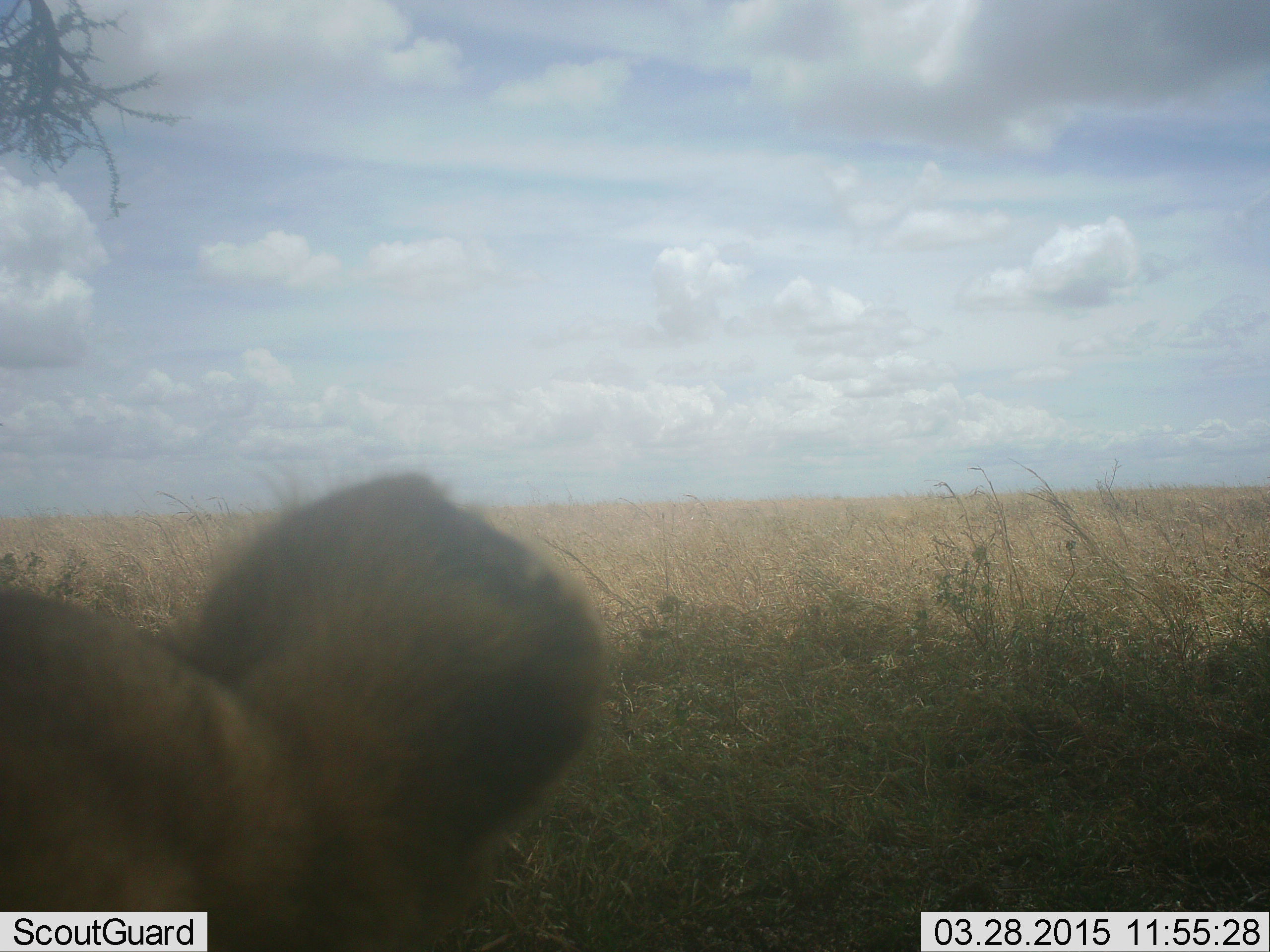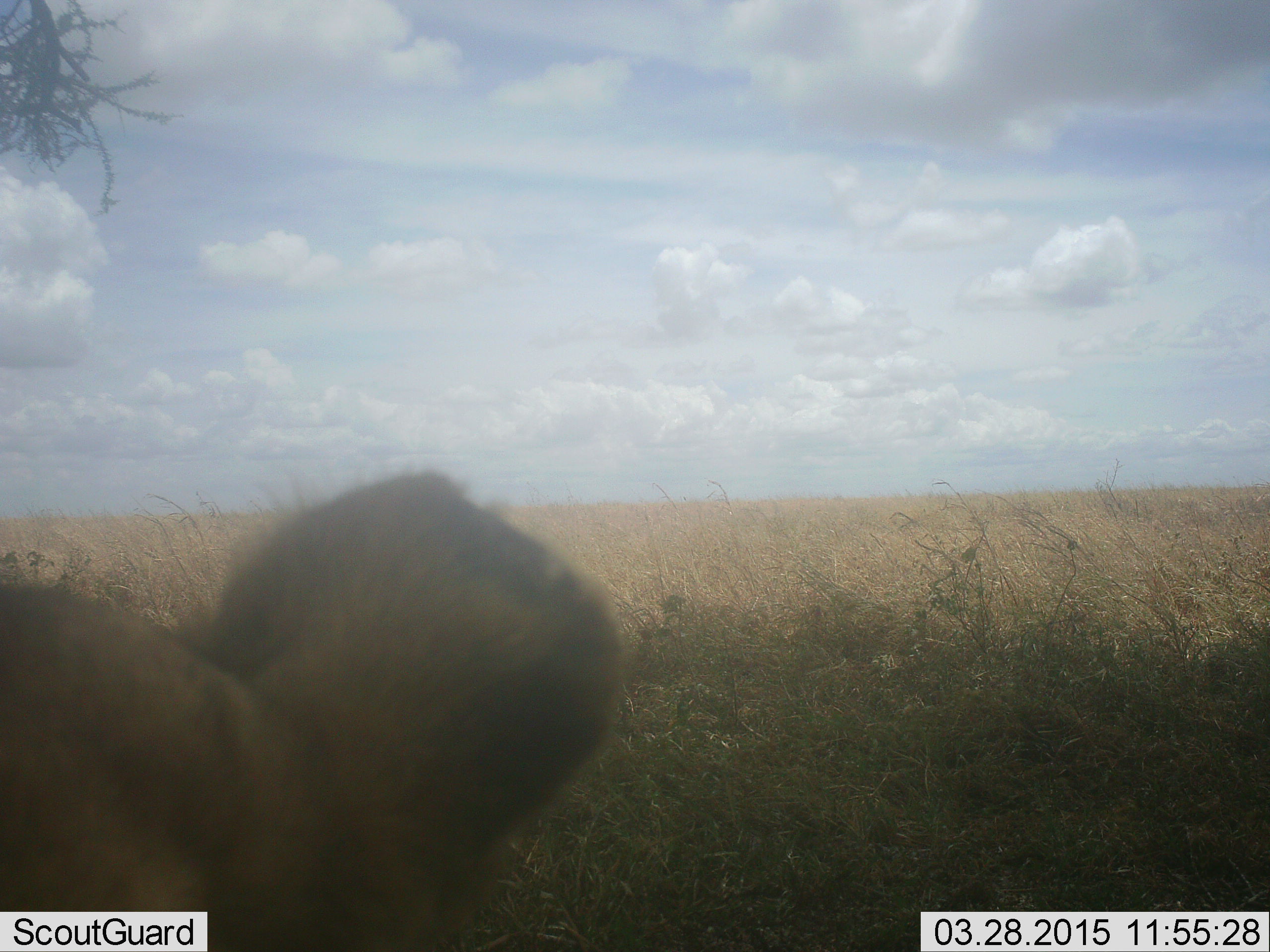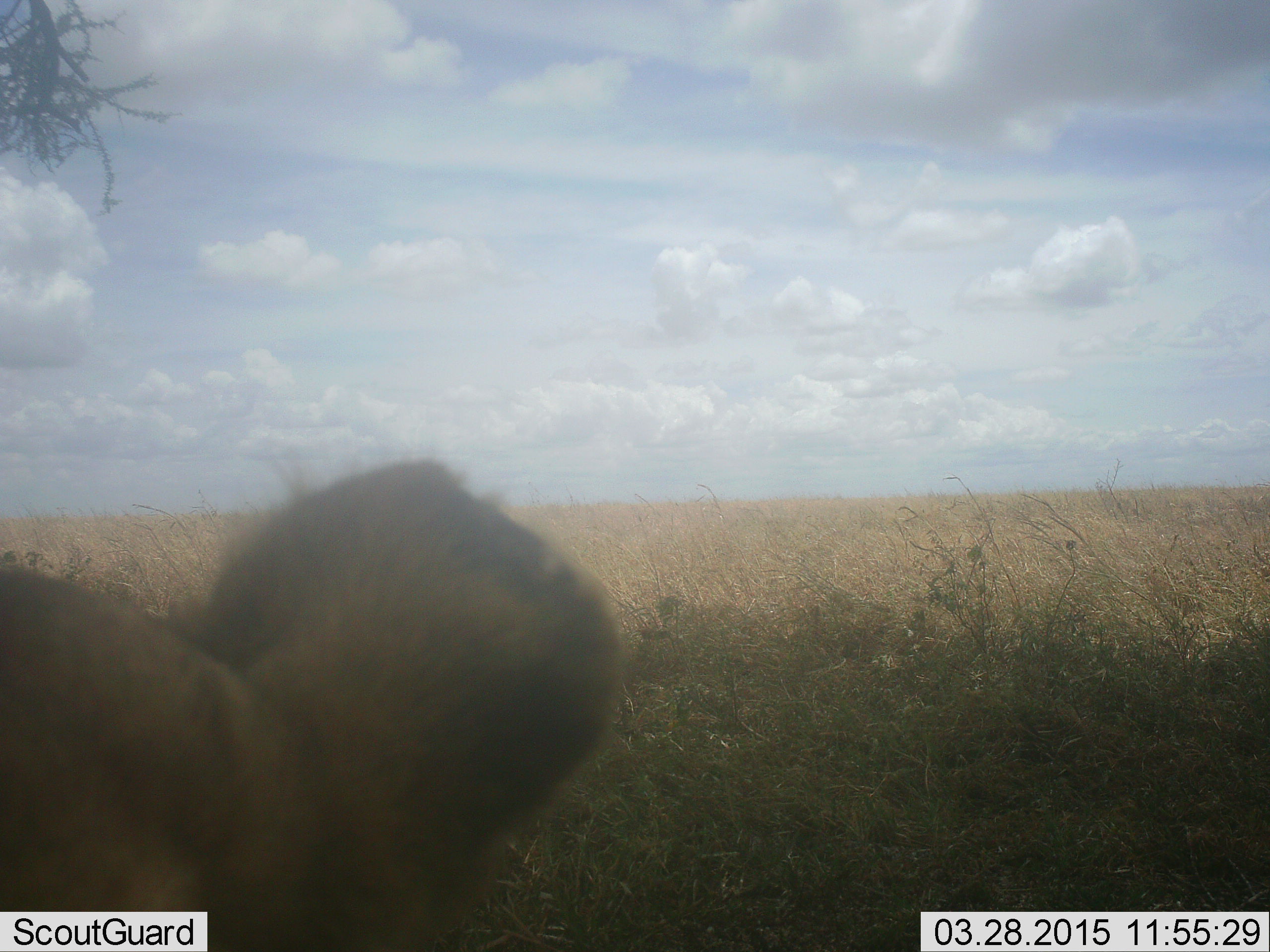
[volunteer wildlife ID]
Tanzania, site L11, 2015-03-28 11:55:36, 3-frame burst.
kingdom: Animalia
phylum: Chordata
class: Mammalia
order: Carnivora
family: Felidae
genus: Panthera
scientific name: Panthera leo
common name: lion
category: lionfemale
Lionfemale (lion) (Panthera leo), count 1. Behavior (volunteer vote fractions): standing 10%, resting 90%, moving 0%, interacting 0%. Young present (vote fraction): 0%. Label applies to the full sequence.